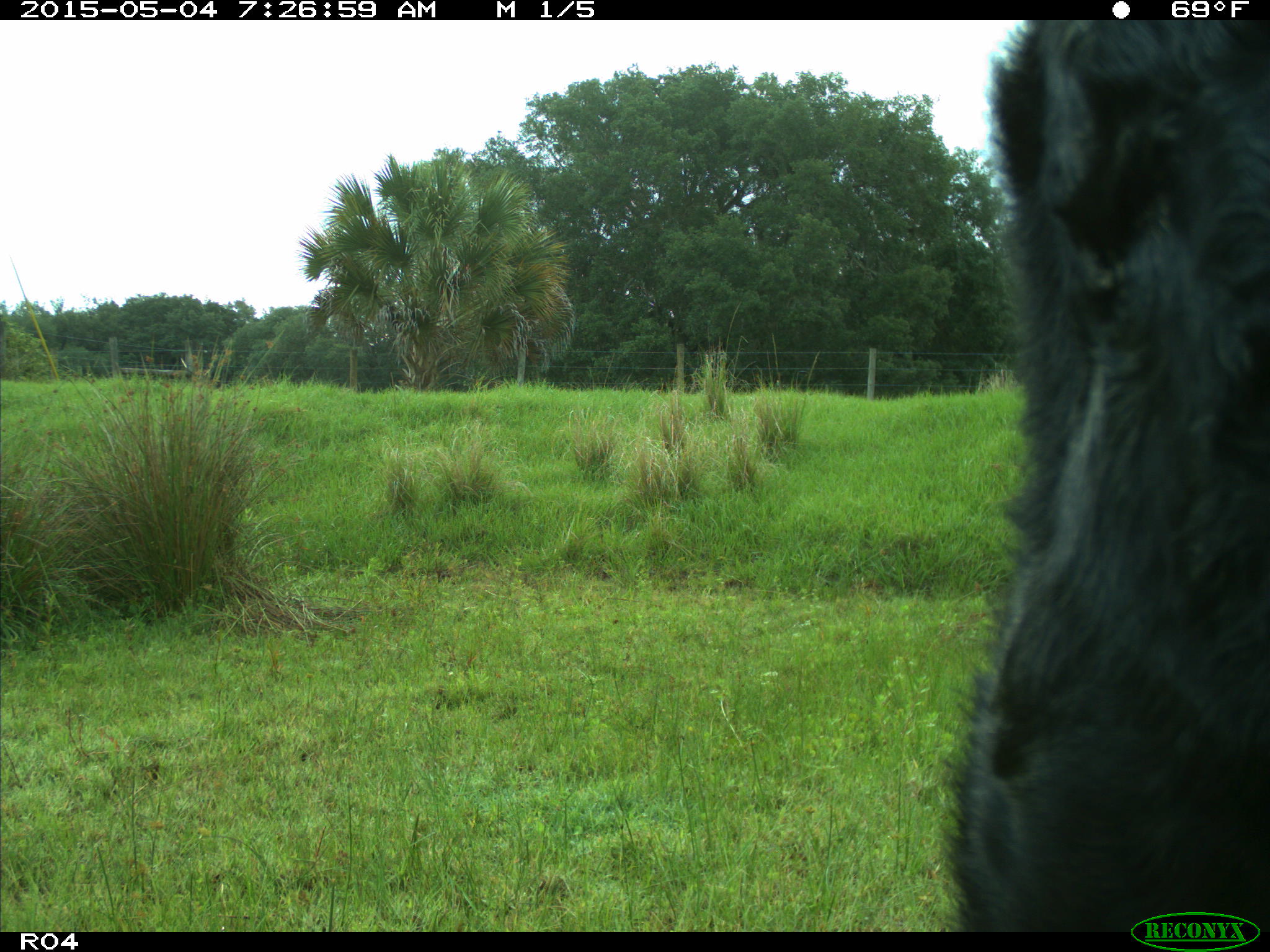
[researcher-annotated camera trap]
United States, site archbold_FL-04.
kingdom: Animalia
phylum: Chordata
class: Mammalia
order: Artiodactyla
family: Bovidae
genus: Bos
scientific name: Bos taurus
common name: domestic cow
Bos taurus (domestic cow).